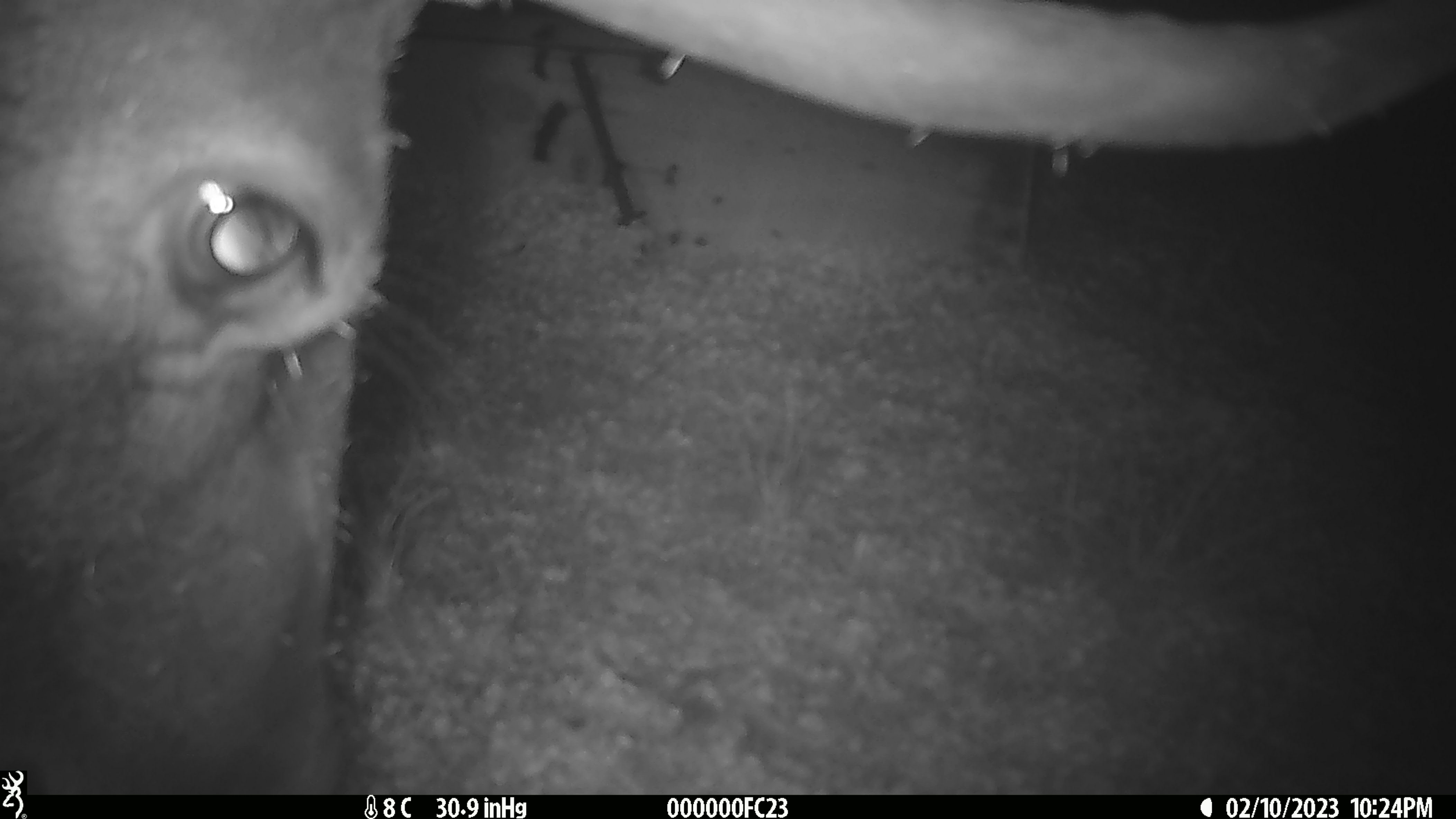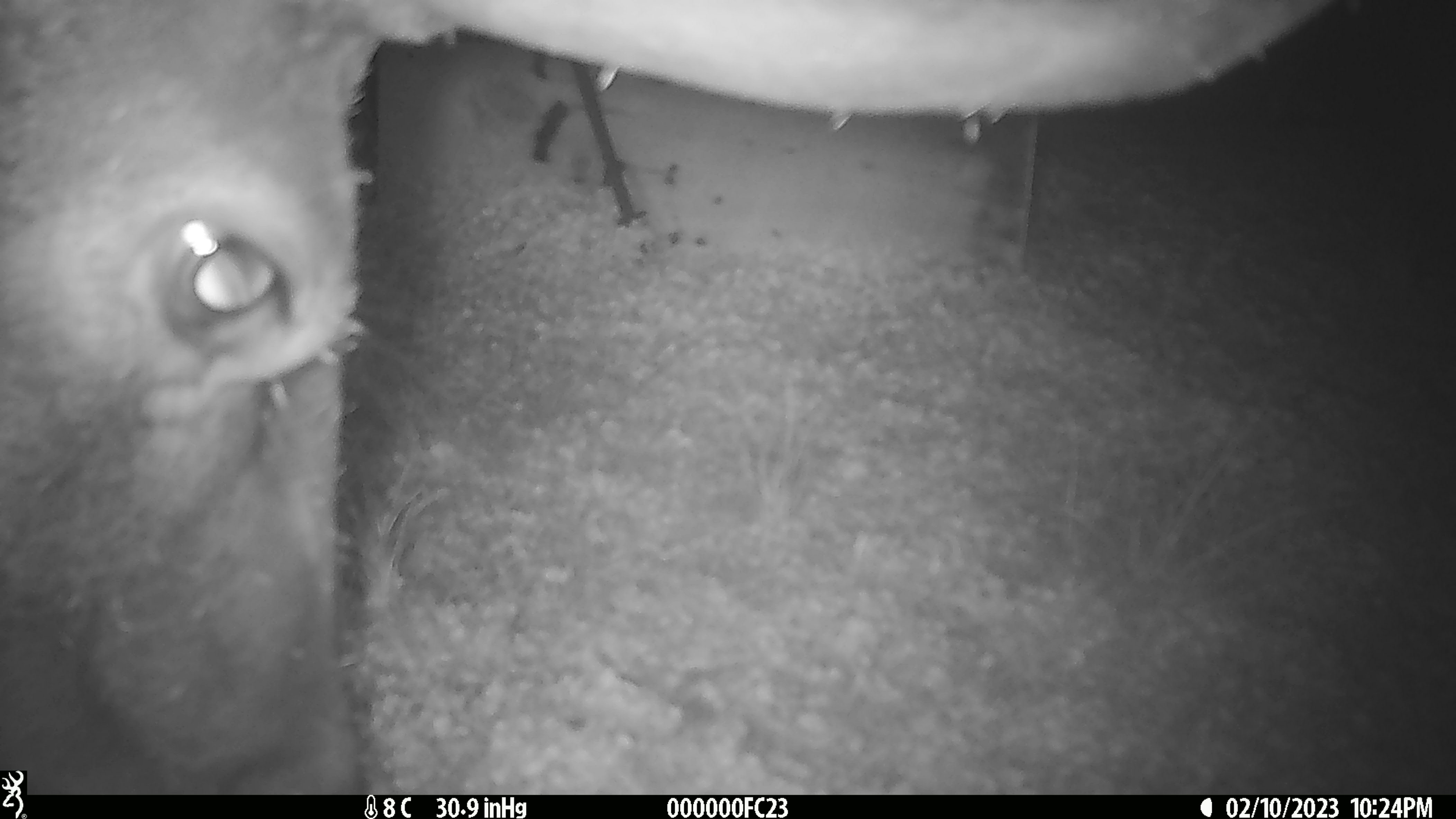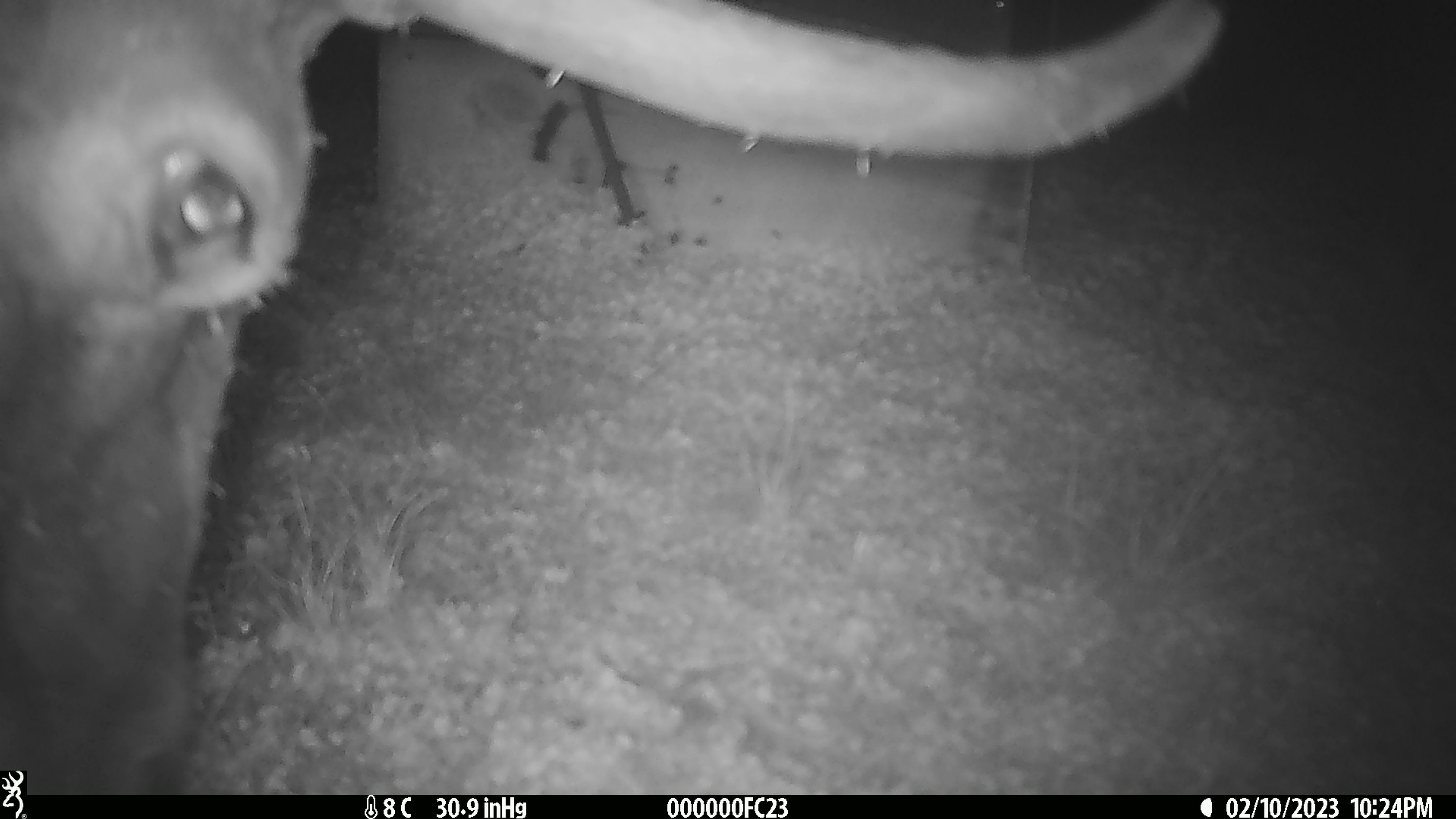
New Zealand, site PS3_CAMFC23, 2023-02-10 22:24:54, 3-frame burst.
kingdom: Animalia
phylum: Chordata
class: Mammalia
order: Artiodactyla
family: Cervidae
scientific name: Cervidae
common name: deer